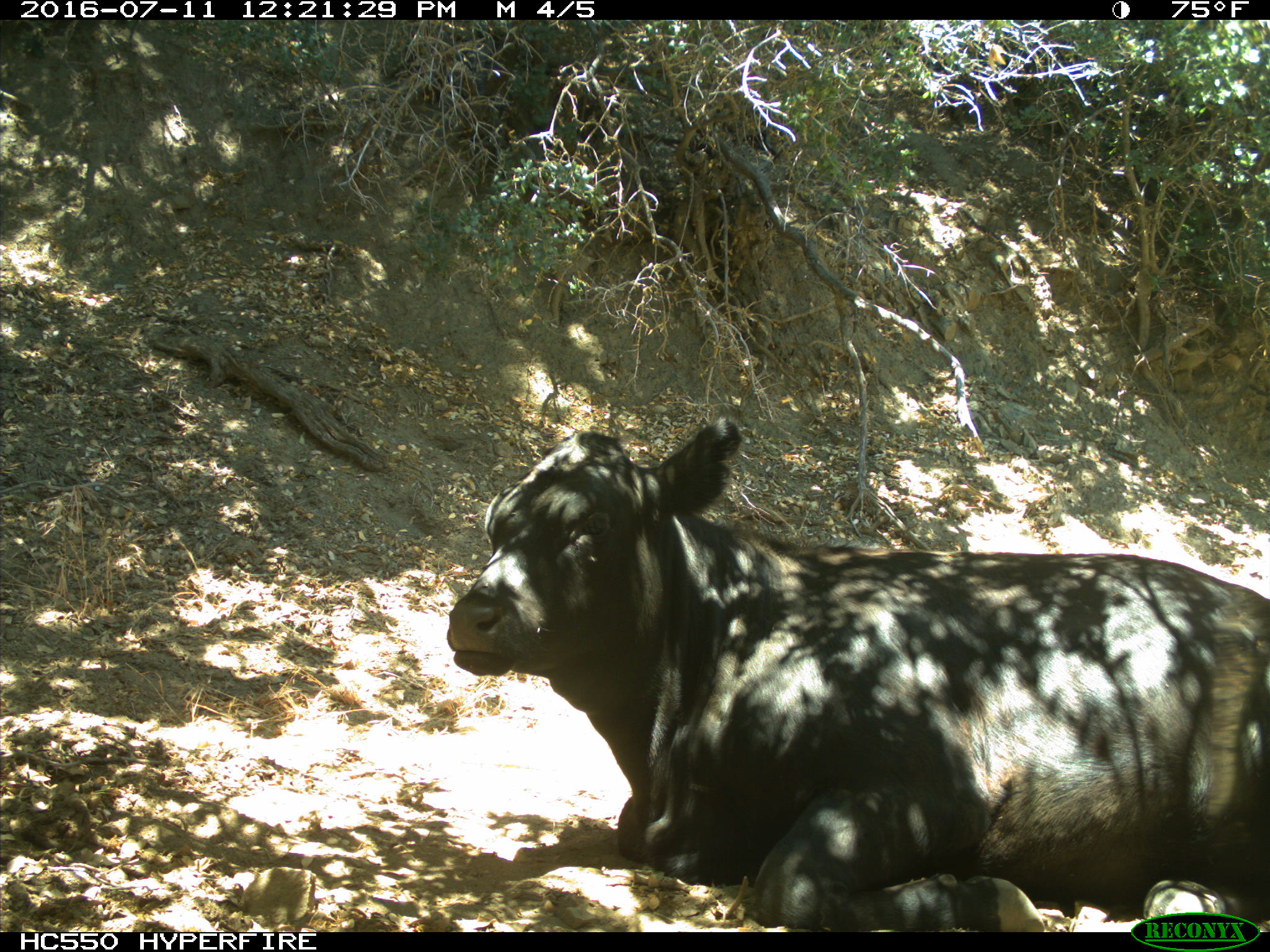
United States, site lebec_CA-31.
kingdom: Animalia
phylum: Chordata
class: Mammalia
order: Artiodactyla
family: Bovidae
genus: Bos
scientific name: Bos taurus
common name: domestic cow